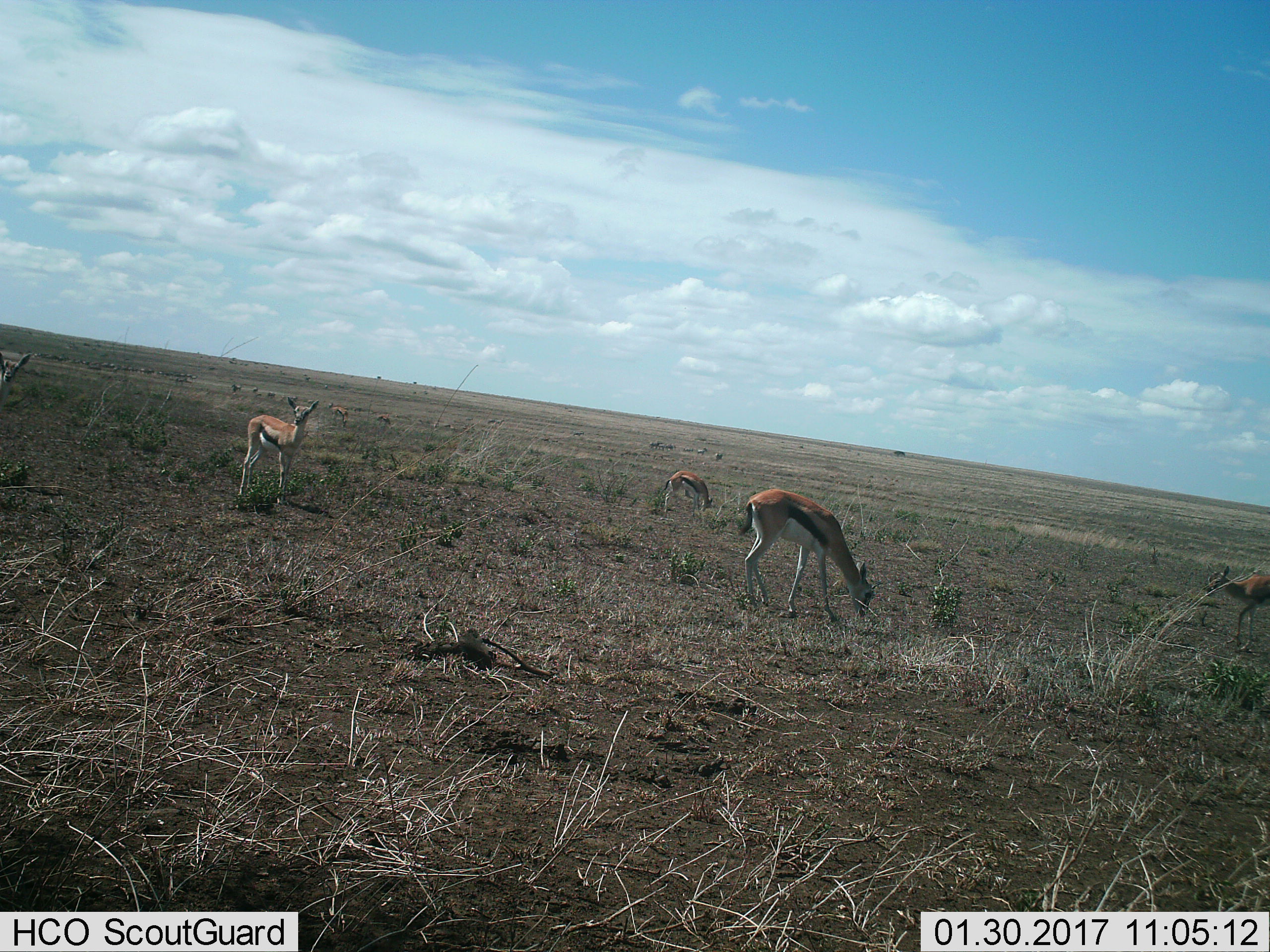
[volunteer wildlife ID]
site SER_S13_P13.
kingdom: Animalia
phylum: Chordata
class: Mammalia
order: Artiodactyla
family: Bovidae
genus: Eudorcas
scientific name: Eudorcas thomsonii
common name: thomson's gazelle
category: gazellethomsons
Gazellethomsons (thomson's gazelle) (Eudorcas thomsonii), count 11-50. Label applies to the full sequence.